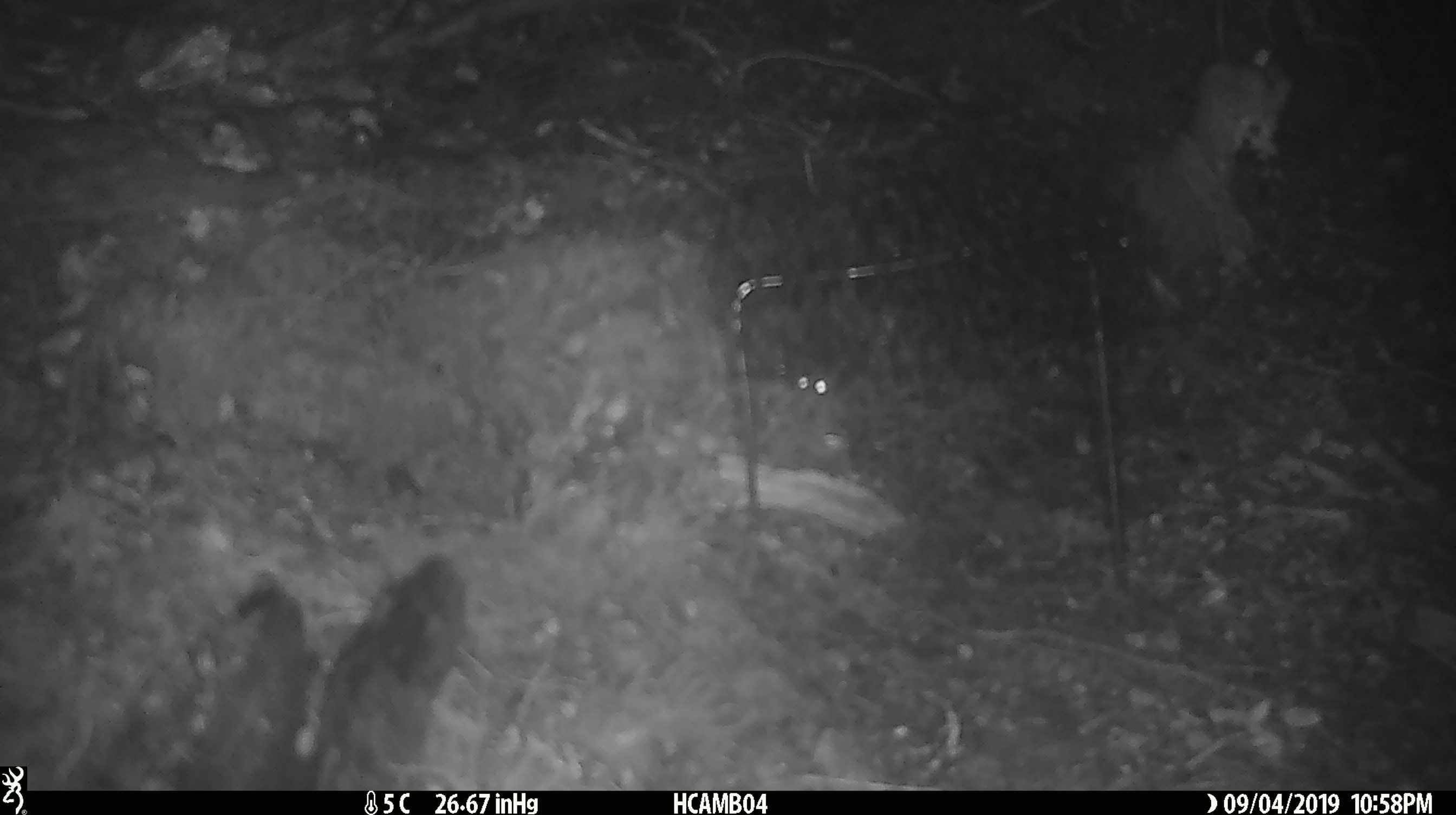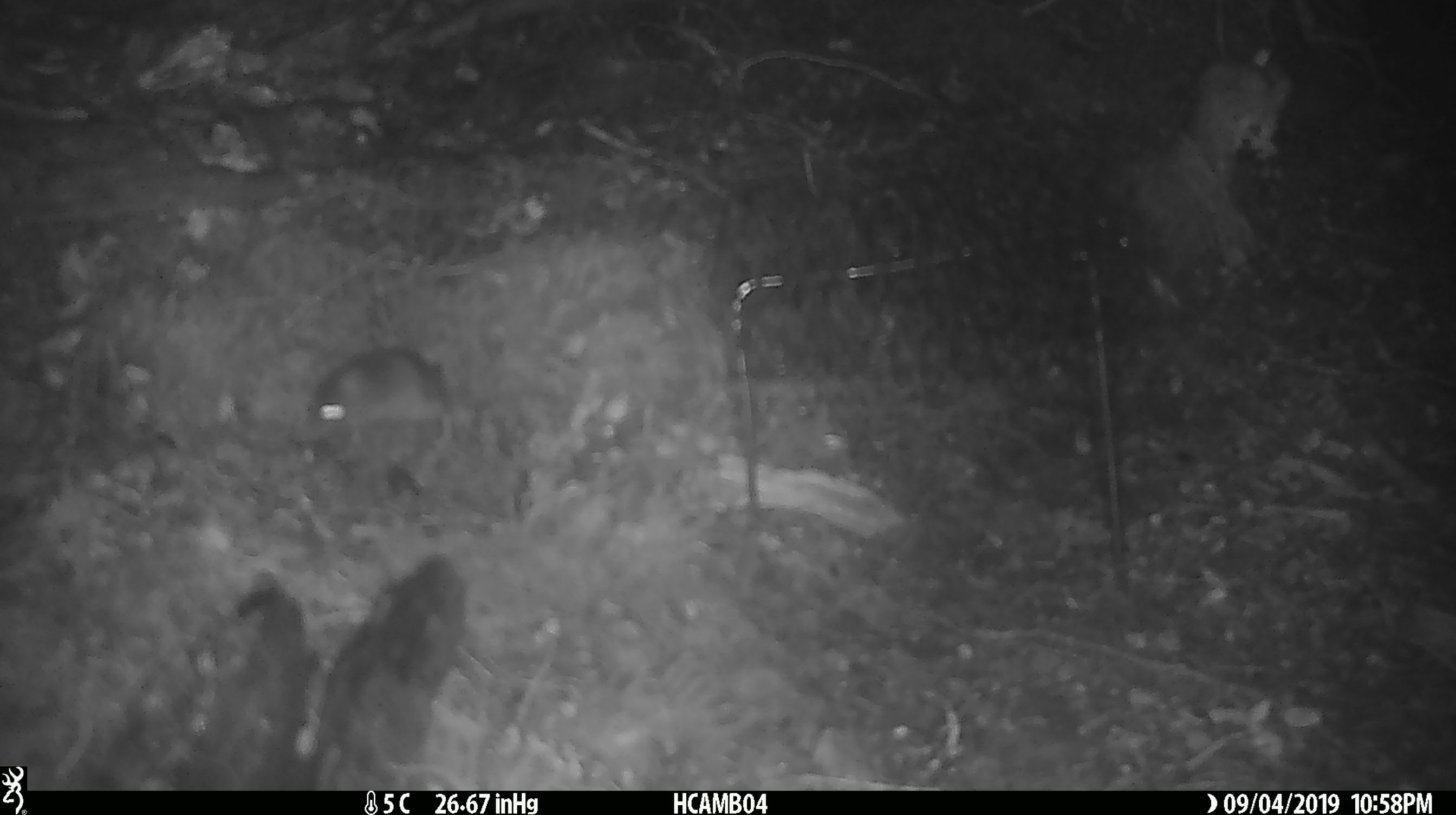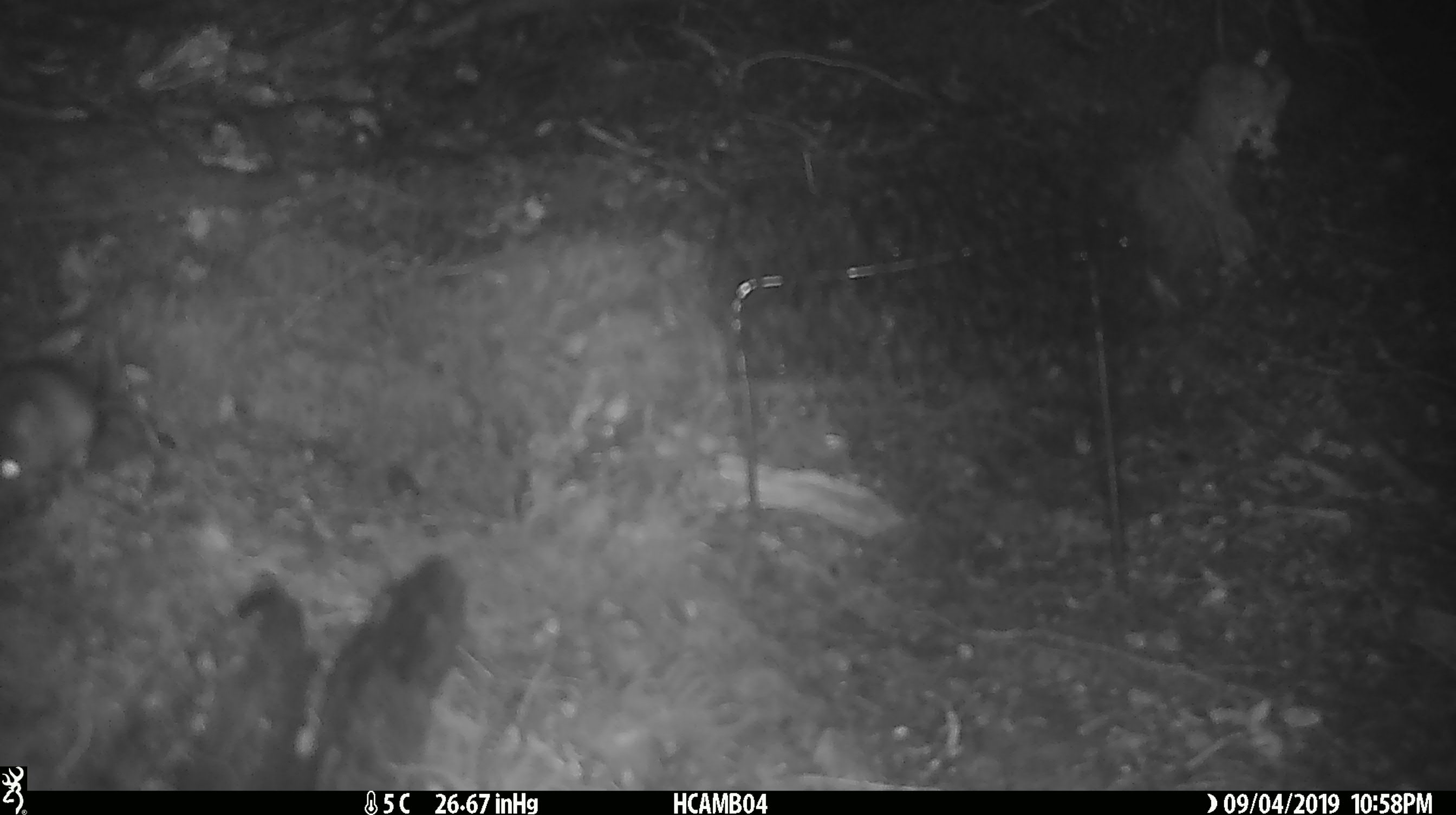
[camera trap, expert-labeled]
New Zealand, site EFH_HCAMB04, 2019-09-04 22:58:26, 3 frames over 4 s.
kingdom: Animalia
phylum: Chordata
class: Mammalia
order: Rodentia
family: Muridae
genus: Mus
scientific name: Mus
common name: mouse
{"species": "mouse (Mus)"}